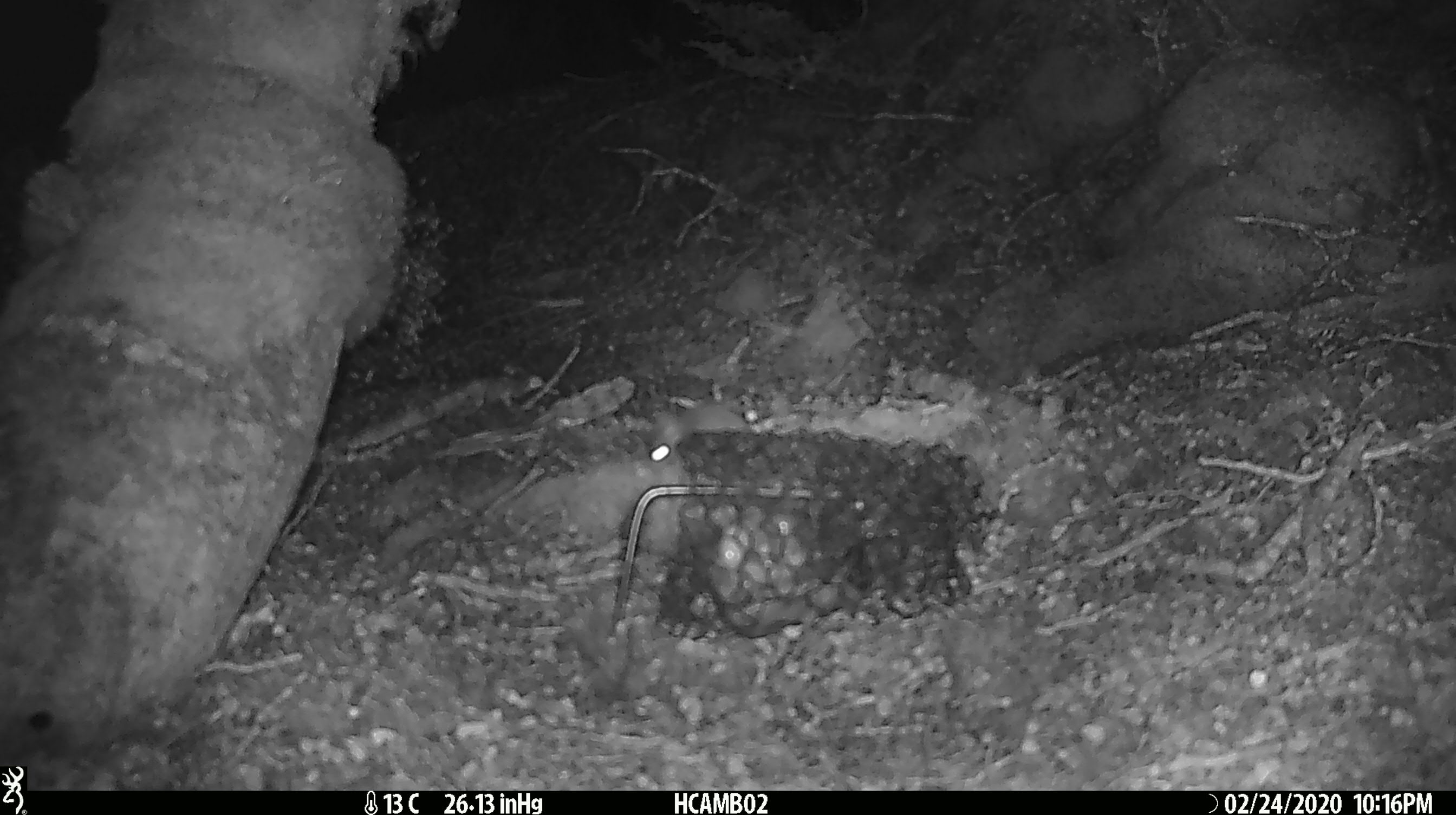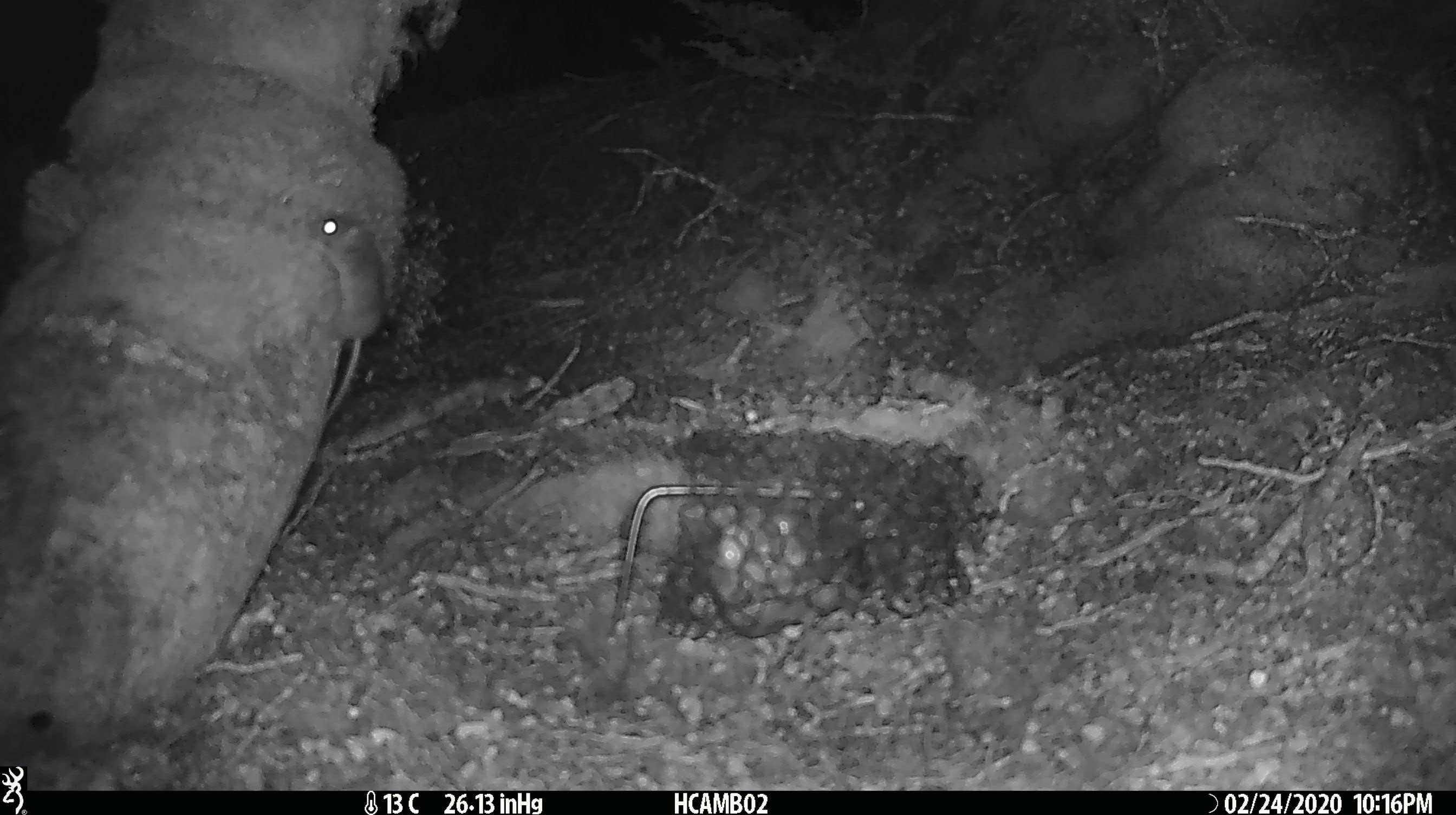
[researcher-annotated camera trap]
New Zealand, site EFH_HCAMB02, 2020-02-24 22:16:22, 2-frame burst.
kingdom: Animalia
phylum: Chordata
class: Mammalia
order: Rodentia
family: Muridae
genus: Mus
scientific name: Mus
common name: mouse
Mouse (Mus).